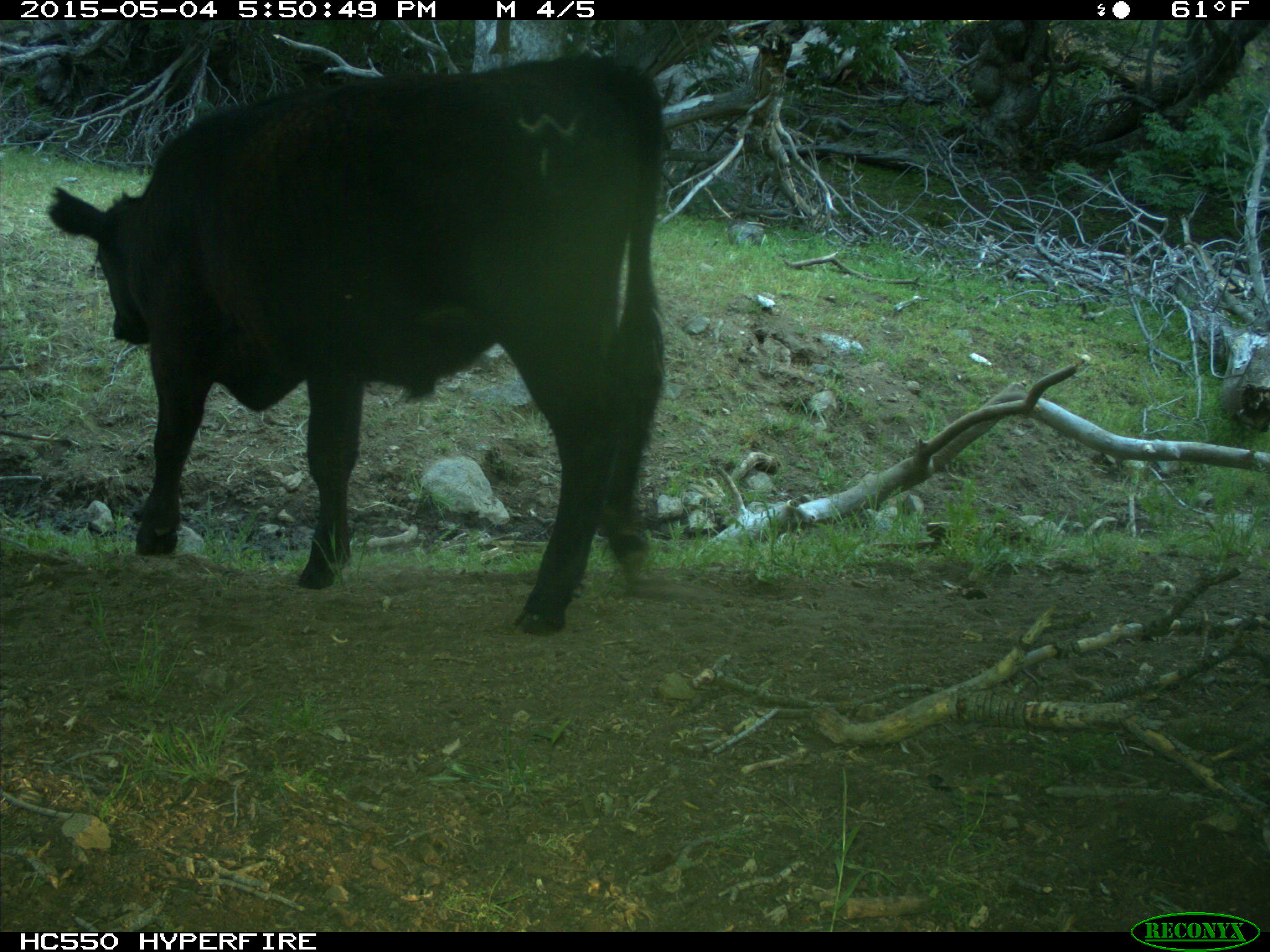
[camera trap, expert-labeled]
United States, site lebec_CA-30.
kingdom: Animalia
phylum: Chordata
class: Mammalia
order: Artiodactyla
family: Bovidae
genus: Bos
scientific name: Bos taurus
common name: domestic cow